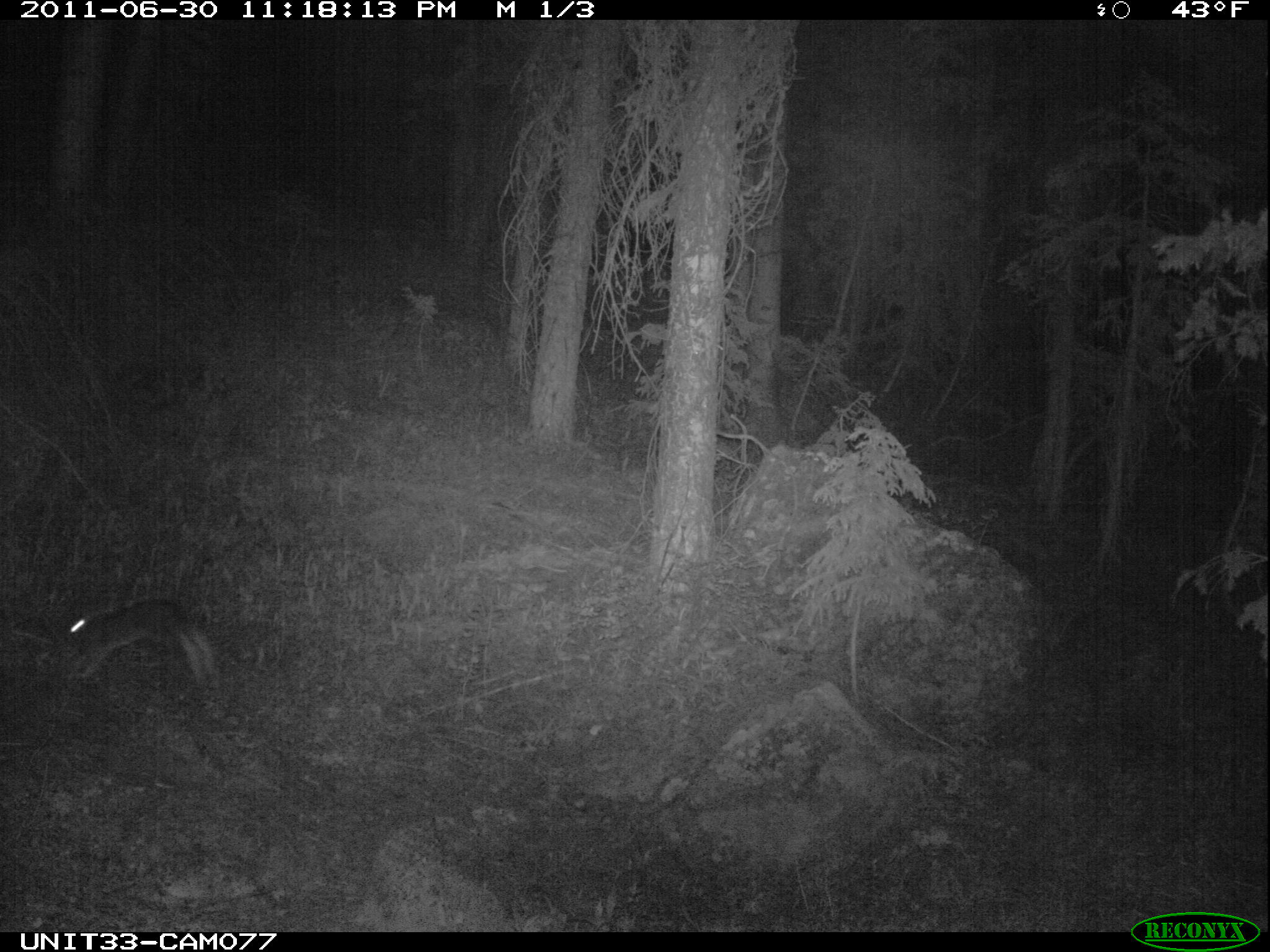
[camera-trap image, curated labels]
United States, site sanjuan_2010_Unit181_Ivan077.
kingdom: Animalia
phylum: Chordata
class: Mammalia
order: Lagomorpha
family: Leporidae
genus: Lepus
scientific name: Lepus americanus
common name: snowshoe hare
Lepus americanus (snowshoe hare).